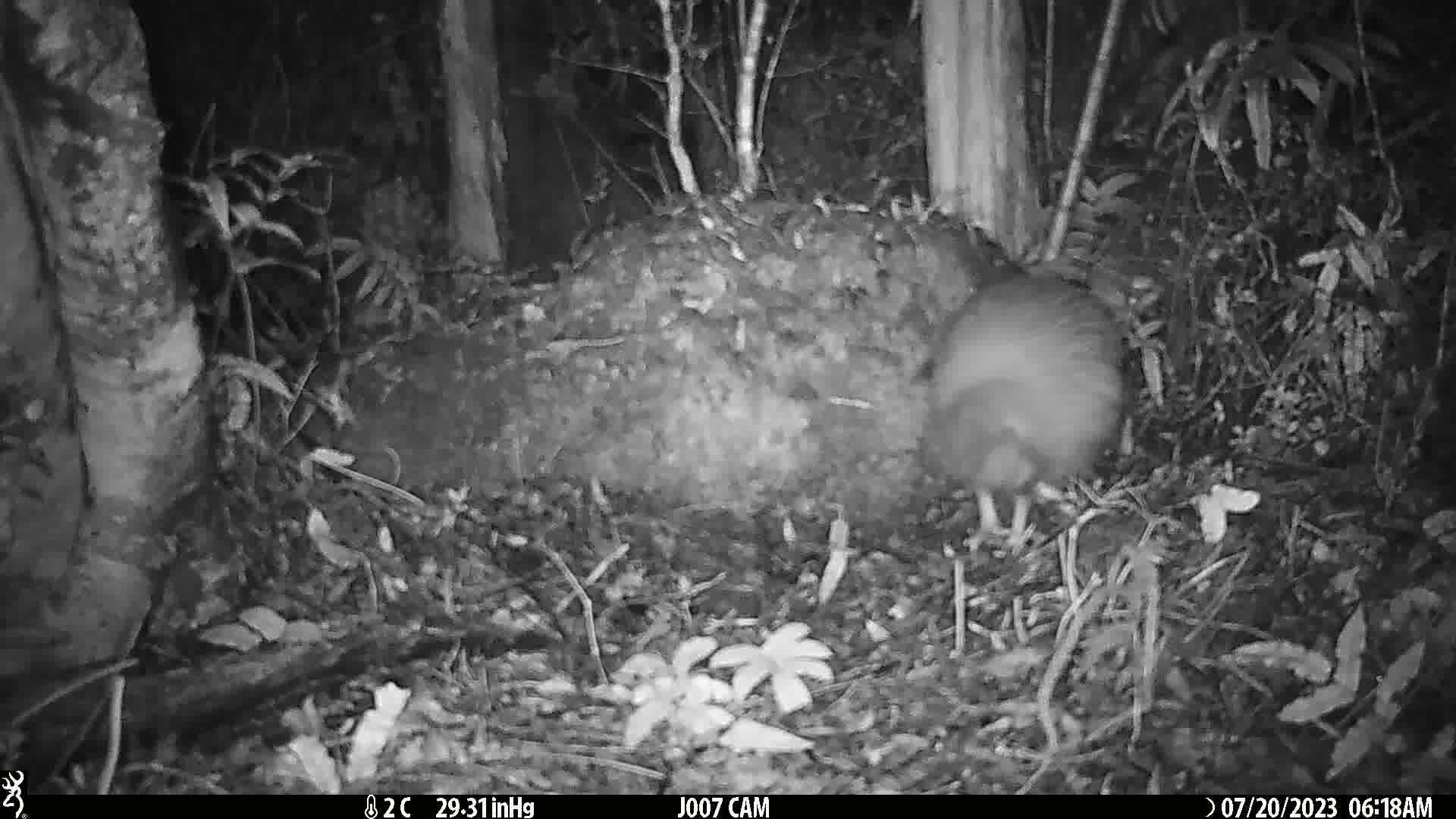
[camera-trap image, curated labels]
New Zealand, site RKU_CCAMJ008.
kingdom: Animalia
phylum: Chordata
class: Aves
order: Apterygiformes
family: Apterygidae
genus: Apteryx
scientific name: Apteryx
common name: kiwi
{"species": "kiwi (Apteryx)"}